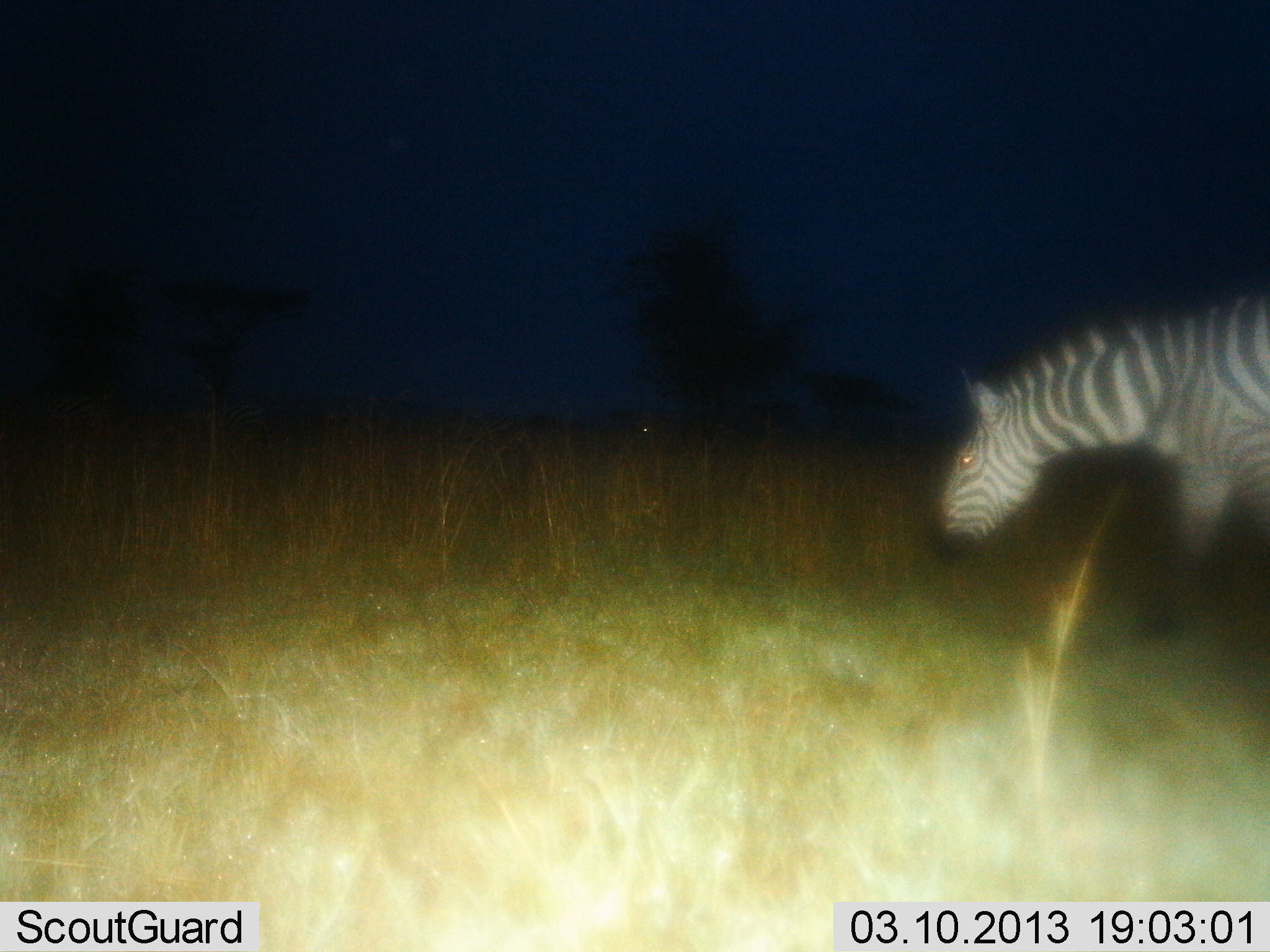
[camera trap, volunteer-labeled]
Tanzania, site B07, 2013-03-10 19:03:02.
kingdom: Animalia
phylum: Chordata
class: Mammalia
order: Perissodactyla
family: Equidae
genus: Equus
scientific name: Equus quagga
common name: plains zebra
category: zebra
Zebra (plains zebra) (Equus quagga), count 1. Behavior (volunteer vote fractions): standing 40%, resting 0%, moving 45%, interacting 0%. Young present (vote fraction): 0%. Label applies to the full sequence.